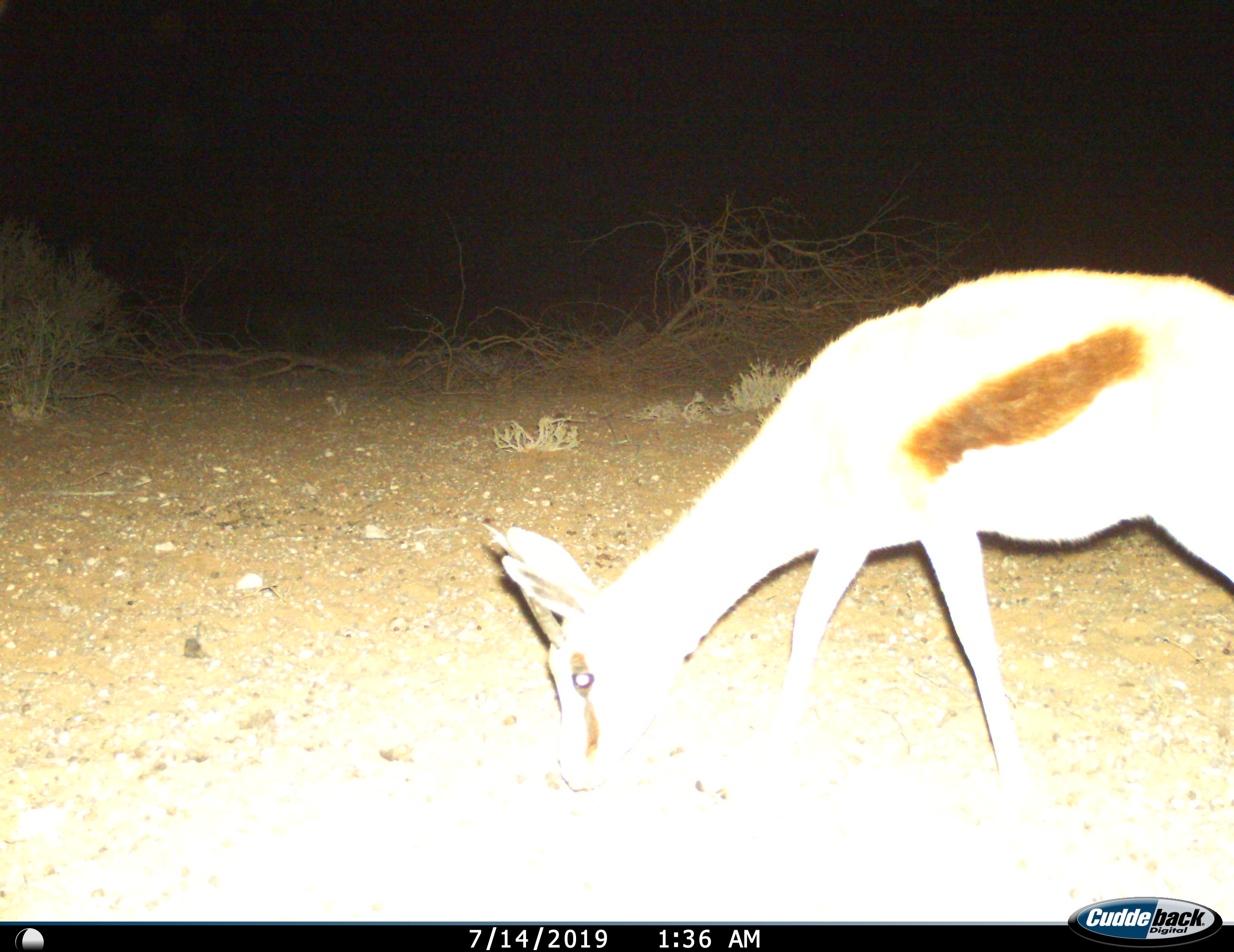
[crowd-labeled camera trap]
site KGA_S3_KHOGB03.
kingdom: Animalia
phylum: Chordata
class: Mammalia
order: Artiodactyla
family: Bovidae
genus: Antidorcas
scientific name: Antidorcas marsupialis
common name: springbok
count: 1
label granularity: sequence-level